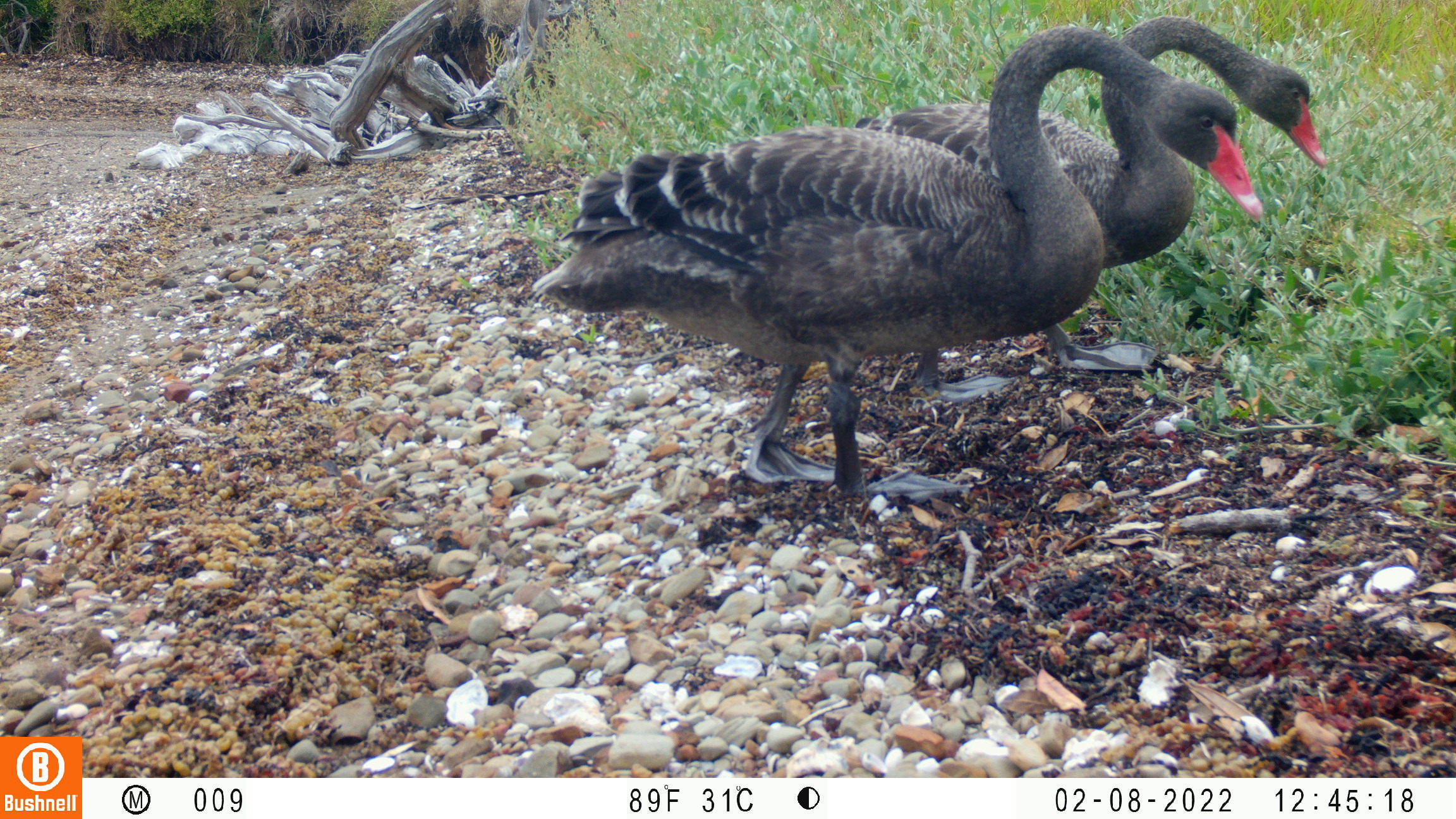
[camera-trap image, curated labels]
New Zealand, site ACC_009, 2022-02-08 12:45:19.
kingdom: Animalia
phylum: Chordata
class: Aves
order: Anseriformes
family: Anatidae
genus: Cygnus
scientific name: Cygnus sumnerensis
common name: new zealand swan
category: swan